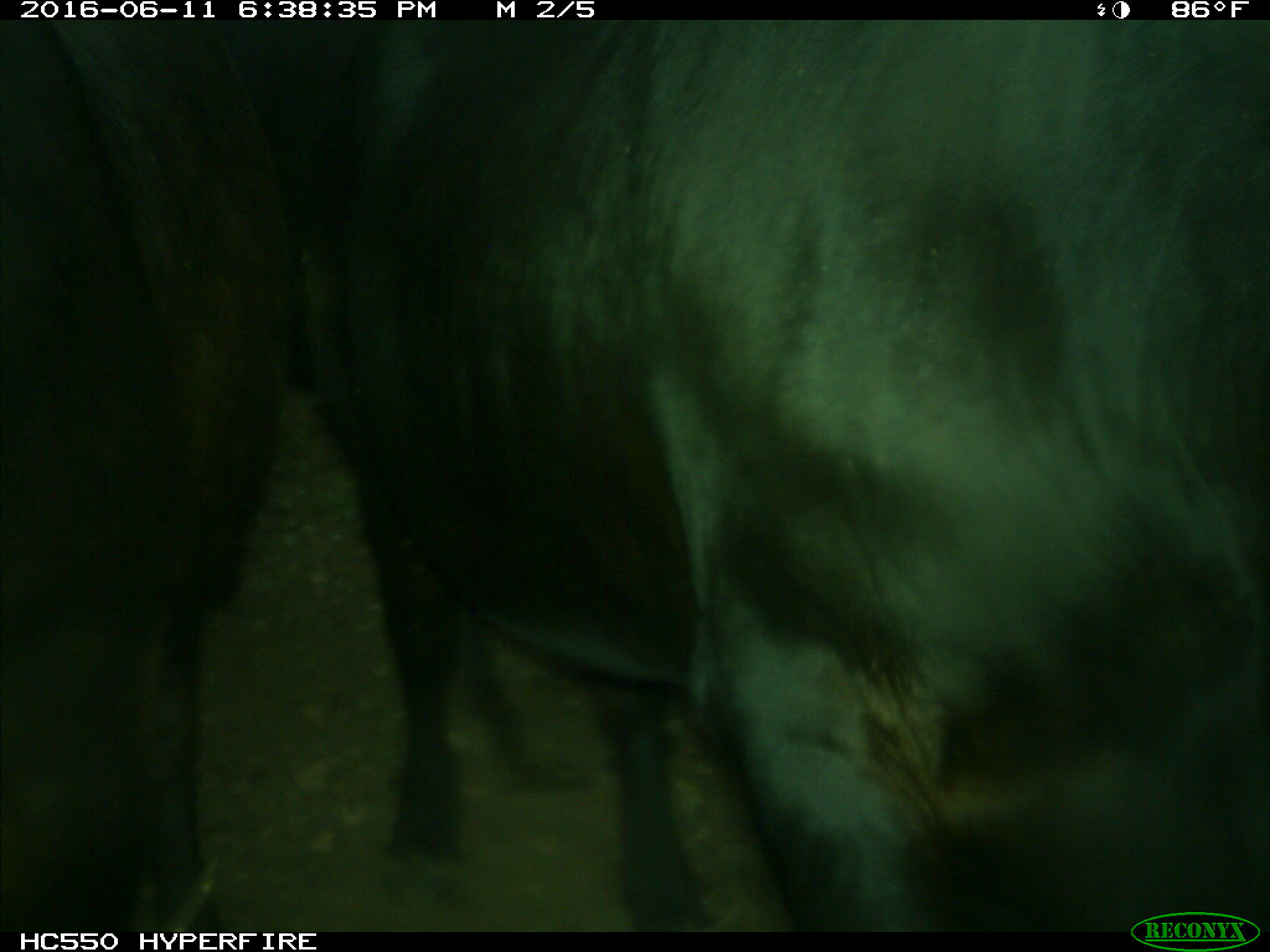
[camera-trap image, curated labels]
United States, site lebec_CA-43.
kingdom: Animalia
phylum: Chordata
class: Mammalia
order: Artiodactyla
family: Bovidae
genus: Bos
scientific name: Bos taurus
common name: domestic cow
Bos taurus (domestic cow).